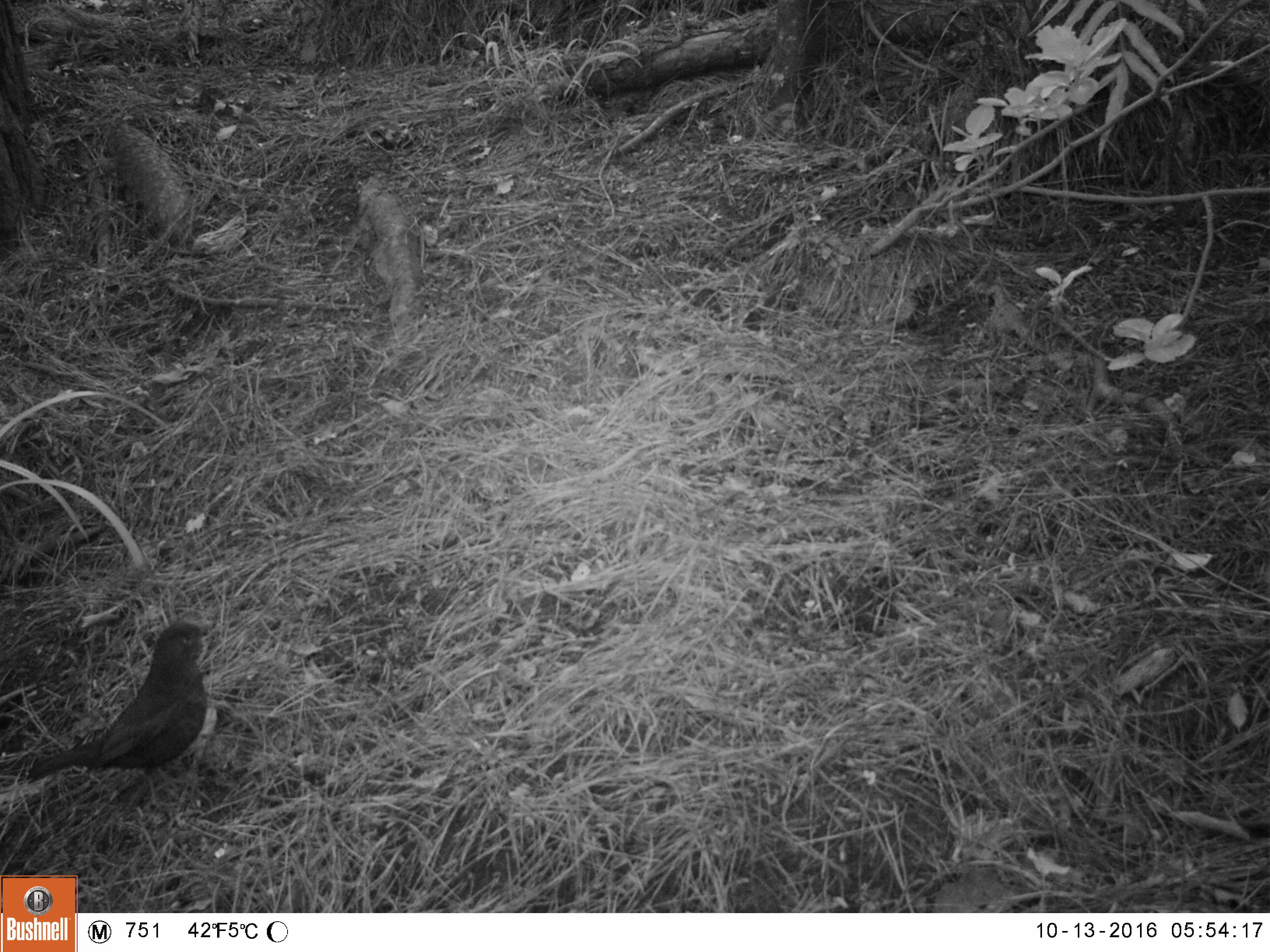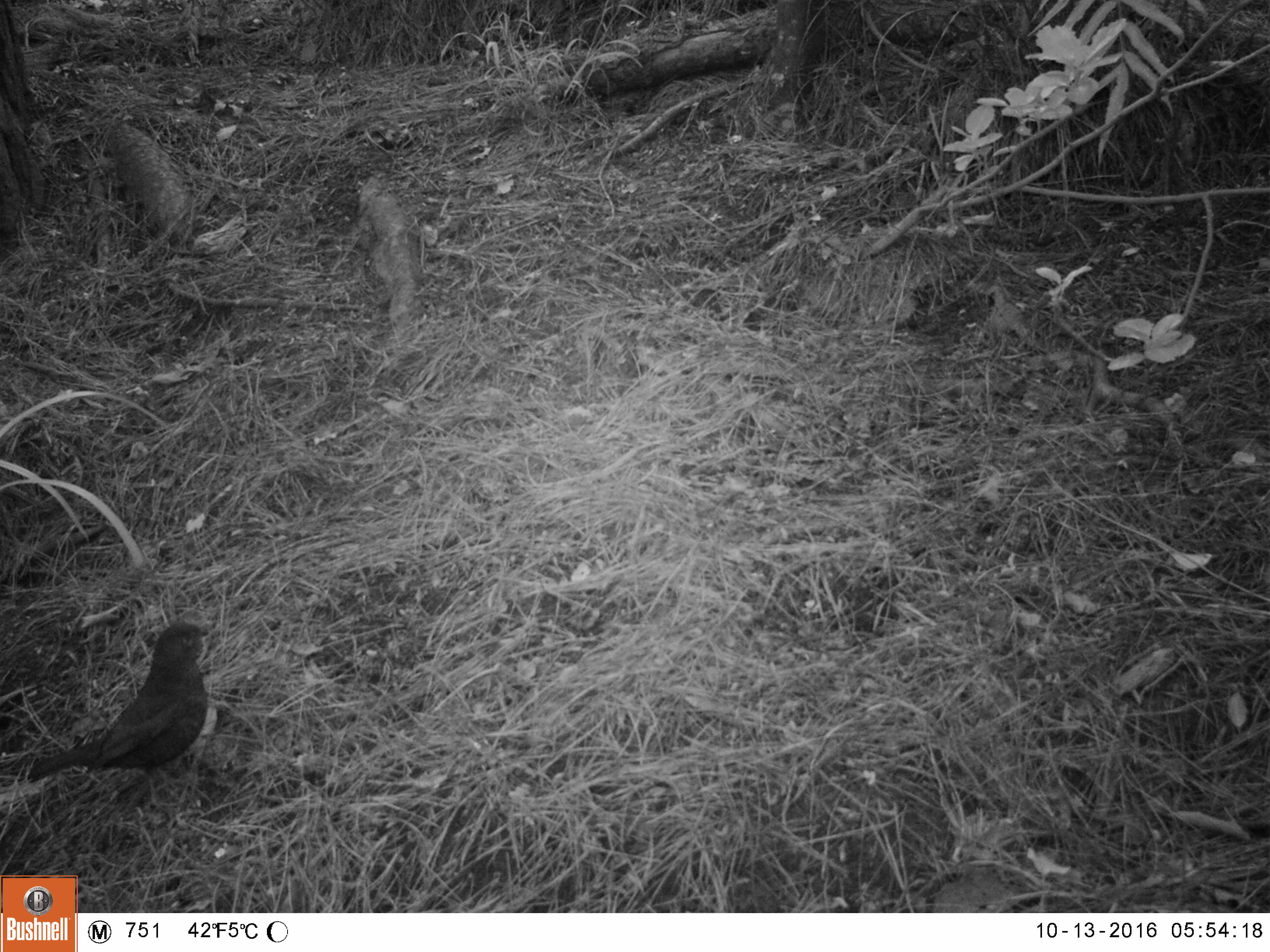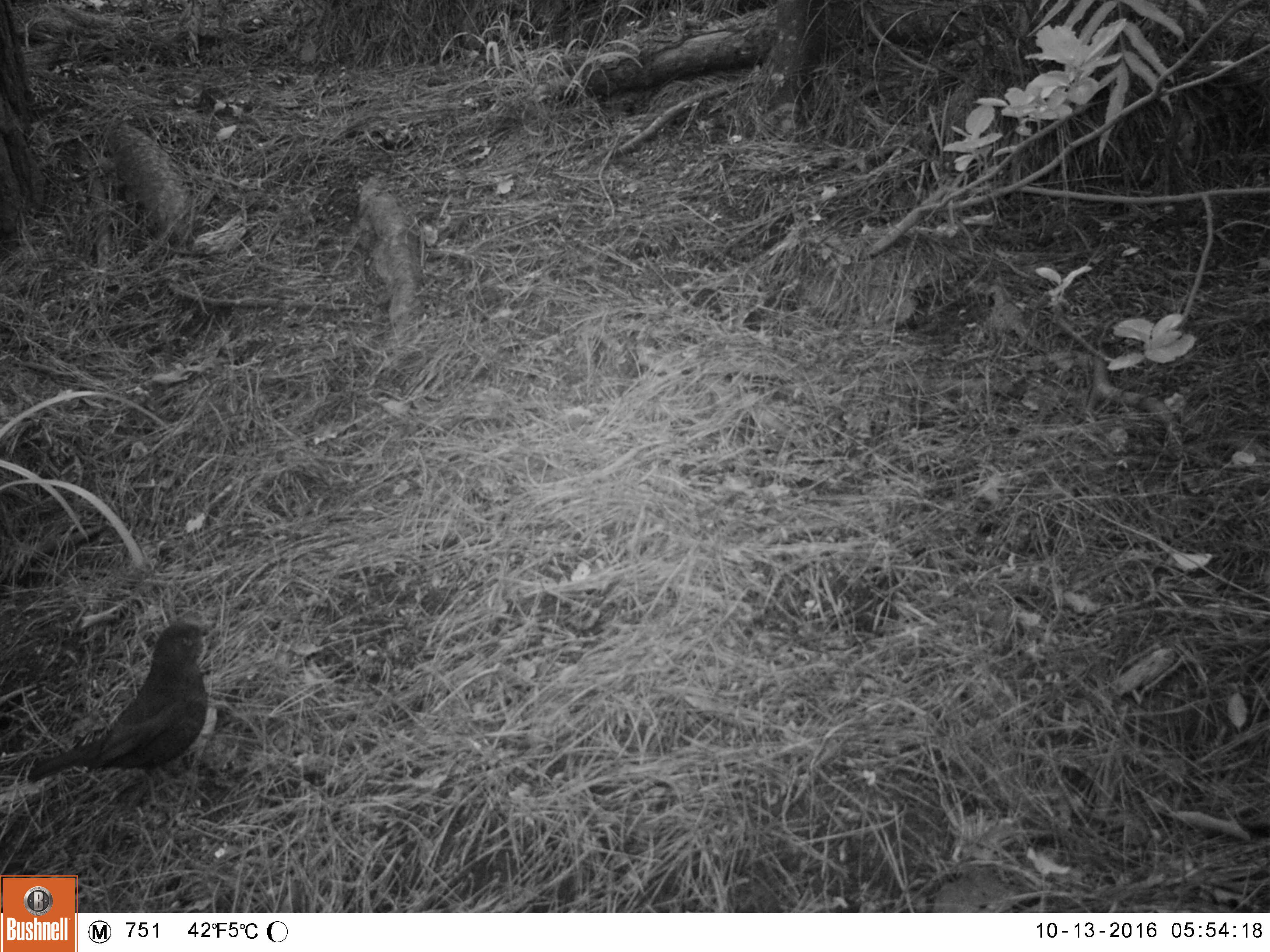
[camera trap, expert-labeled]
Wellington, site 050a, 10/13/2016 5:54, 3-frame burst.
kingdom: Animalia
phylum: Chordata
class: Aves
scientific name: Aves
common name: bird